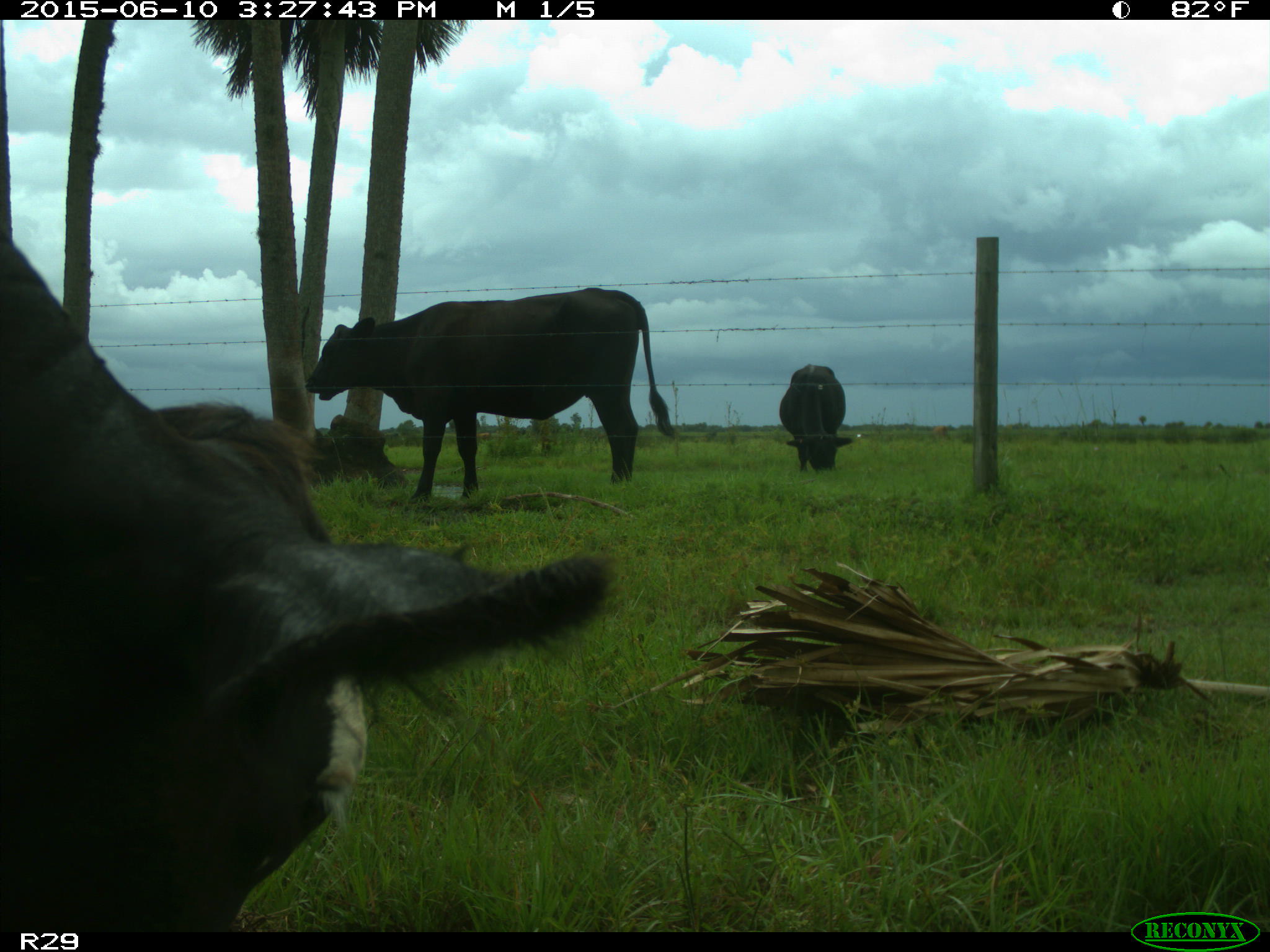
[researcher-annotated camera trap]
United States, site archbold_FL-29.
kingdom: Animalia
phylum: Chordata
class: Mammalia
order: Artiodactyla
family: Bovidae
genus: Bos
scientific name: Bos taurus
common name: domestic cow